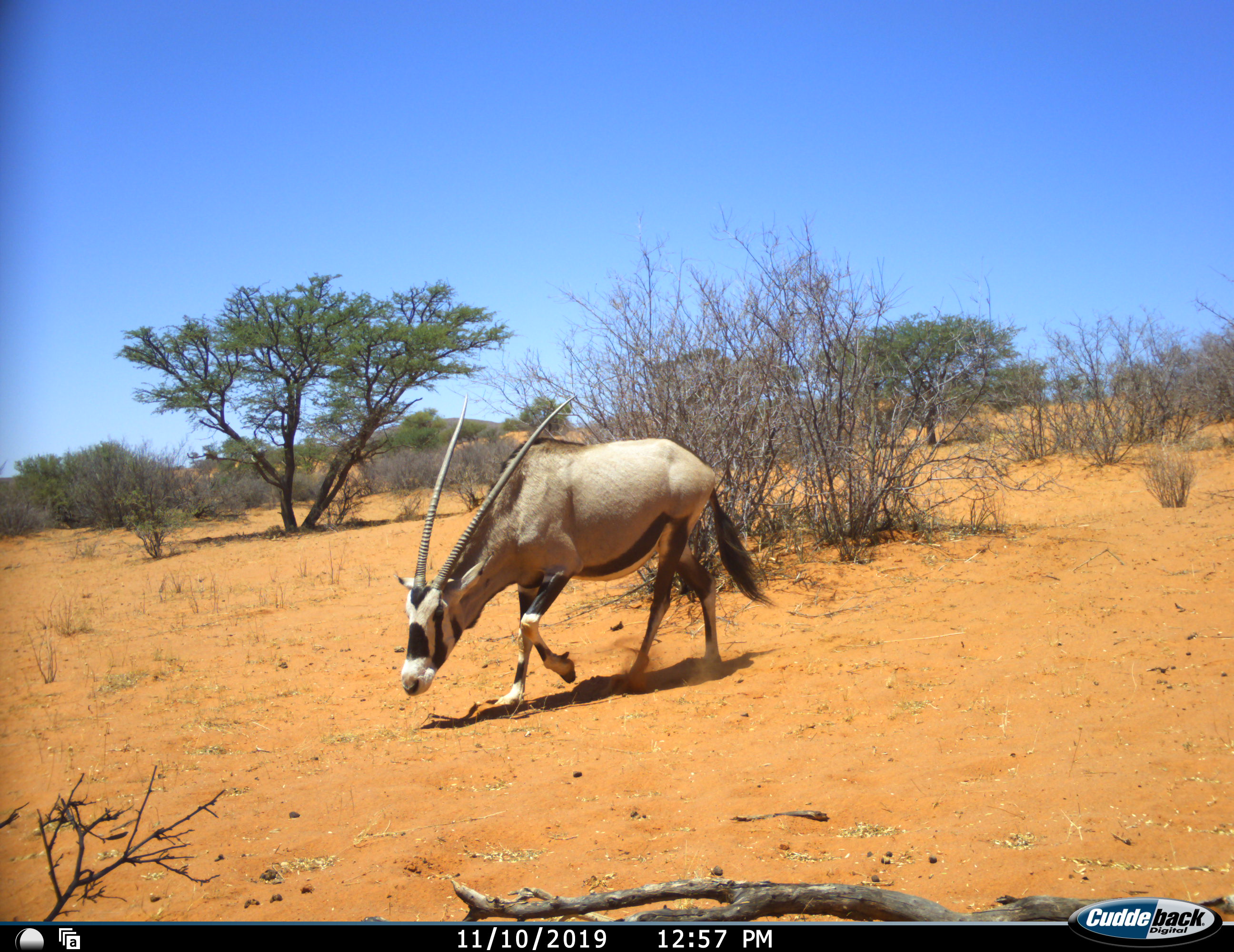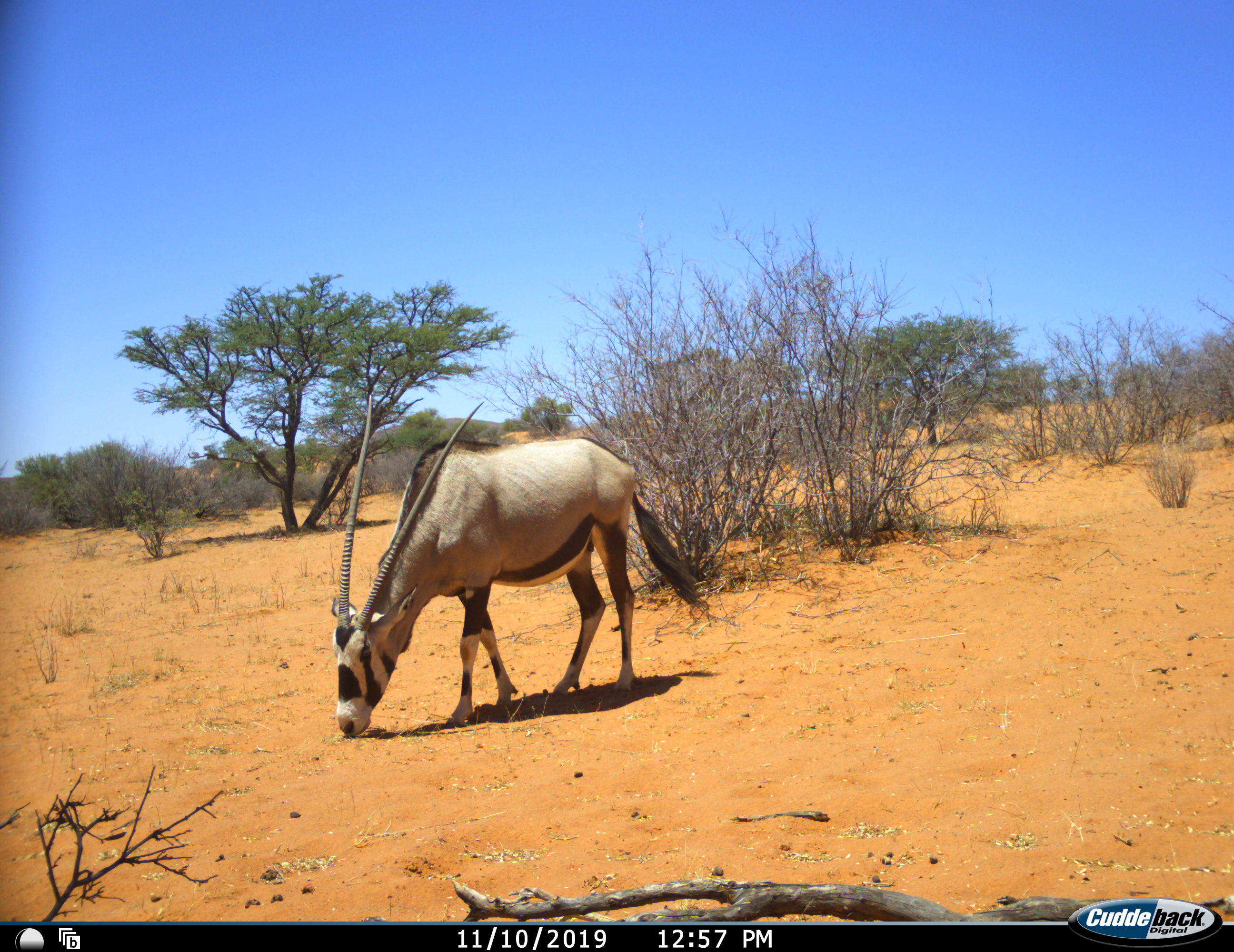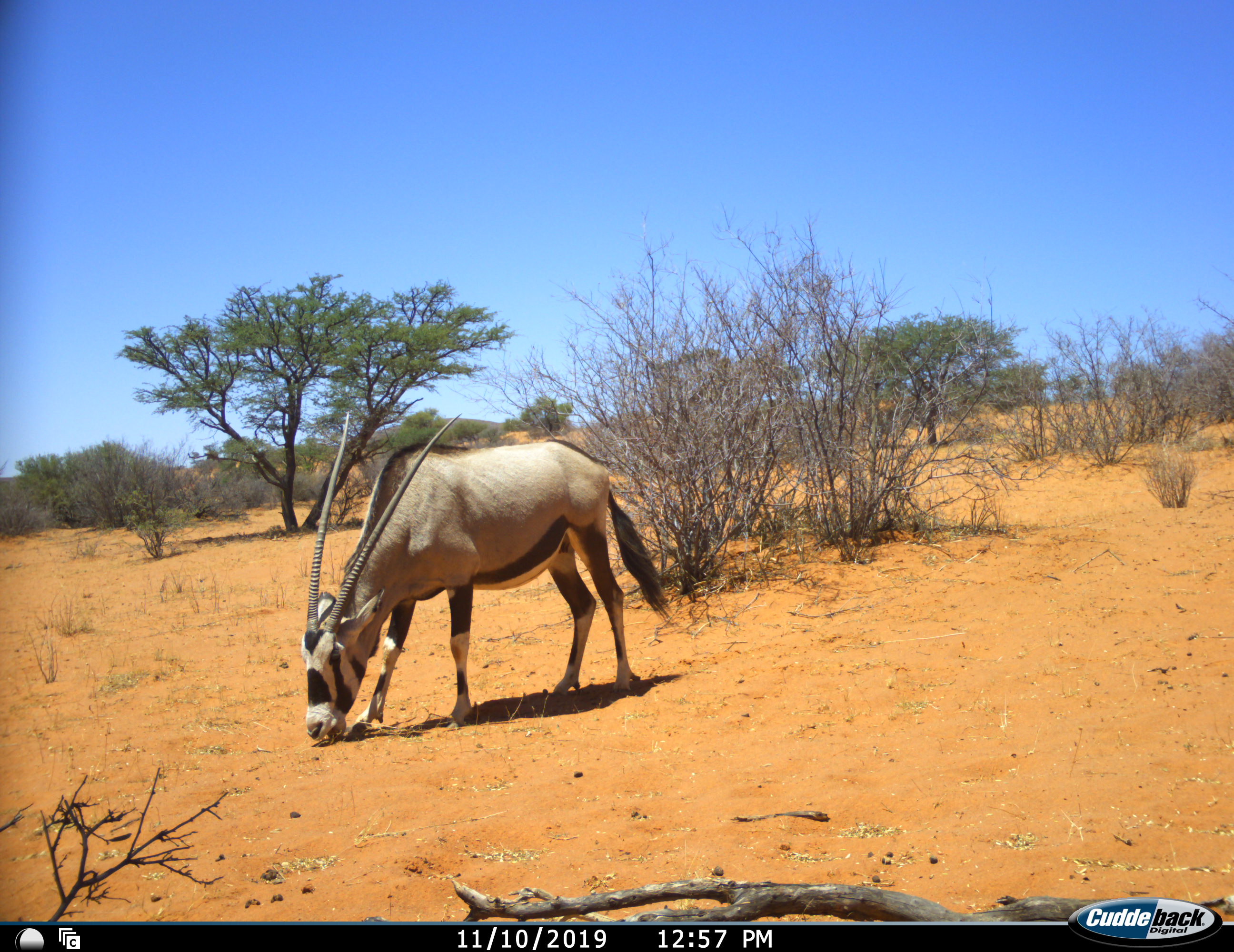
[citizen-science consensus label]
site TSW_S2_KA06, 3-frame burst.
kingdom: Animalia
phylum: Chordata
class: Mammalia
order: Artiodactyla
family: Bovidae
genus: Oryx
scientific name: Oryx gazella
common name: gemsbok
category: oryx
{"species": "oryx (gemsbok) (Oryx gazella)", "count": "1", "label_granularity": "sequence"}